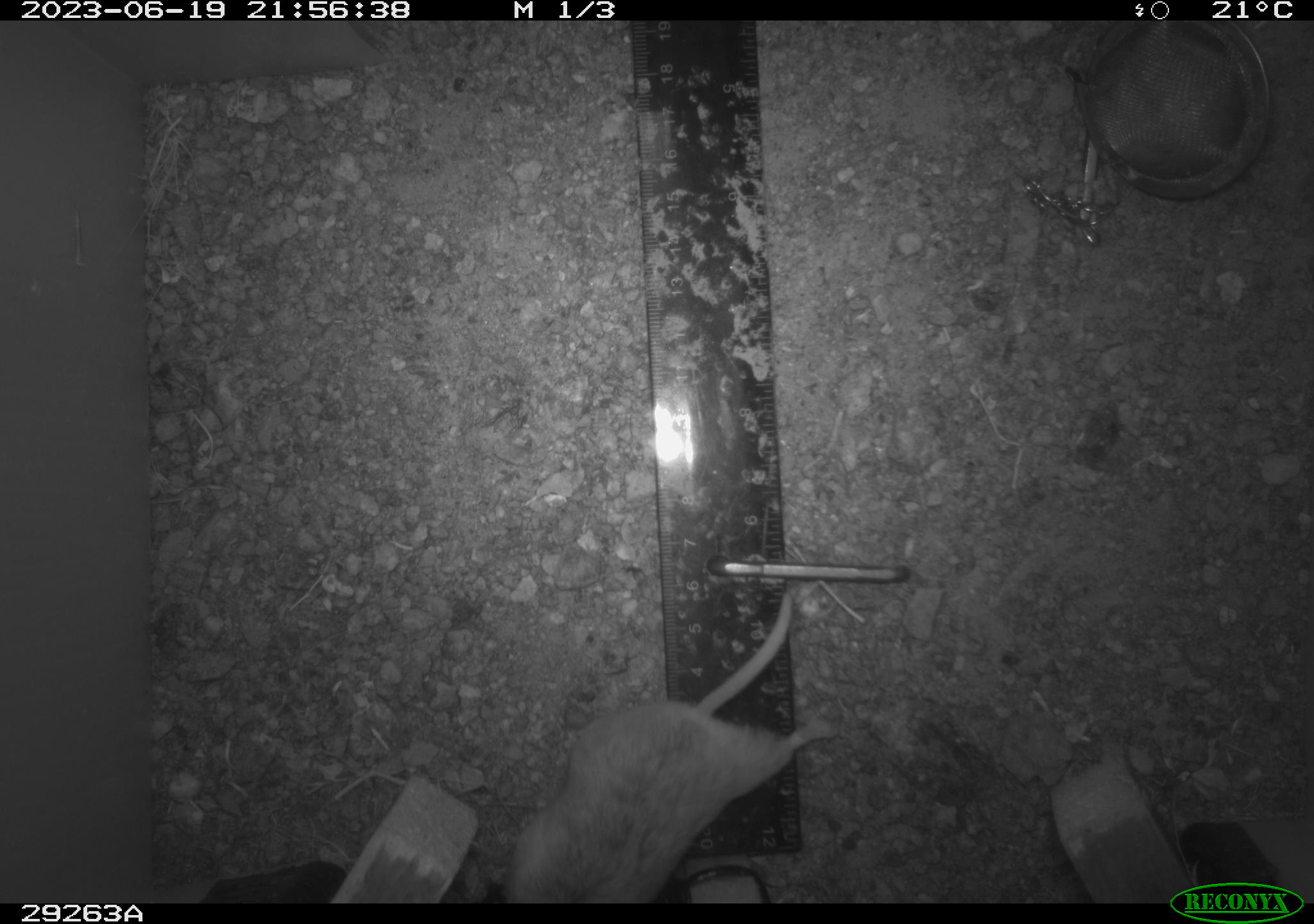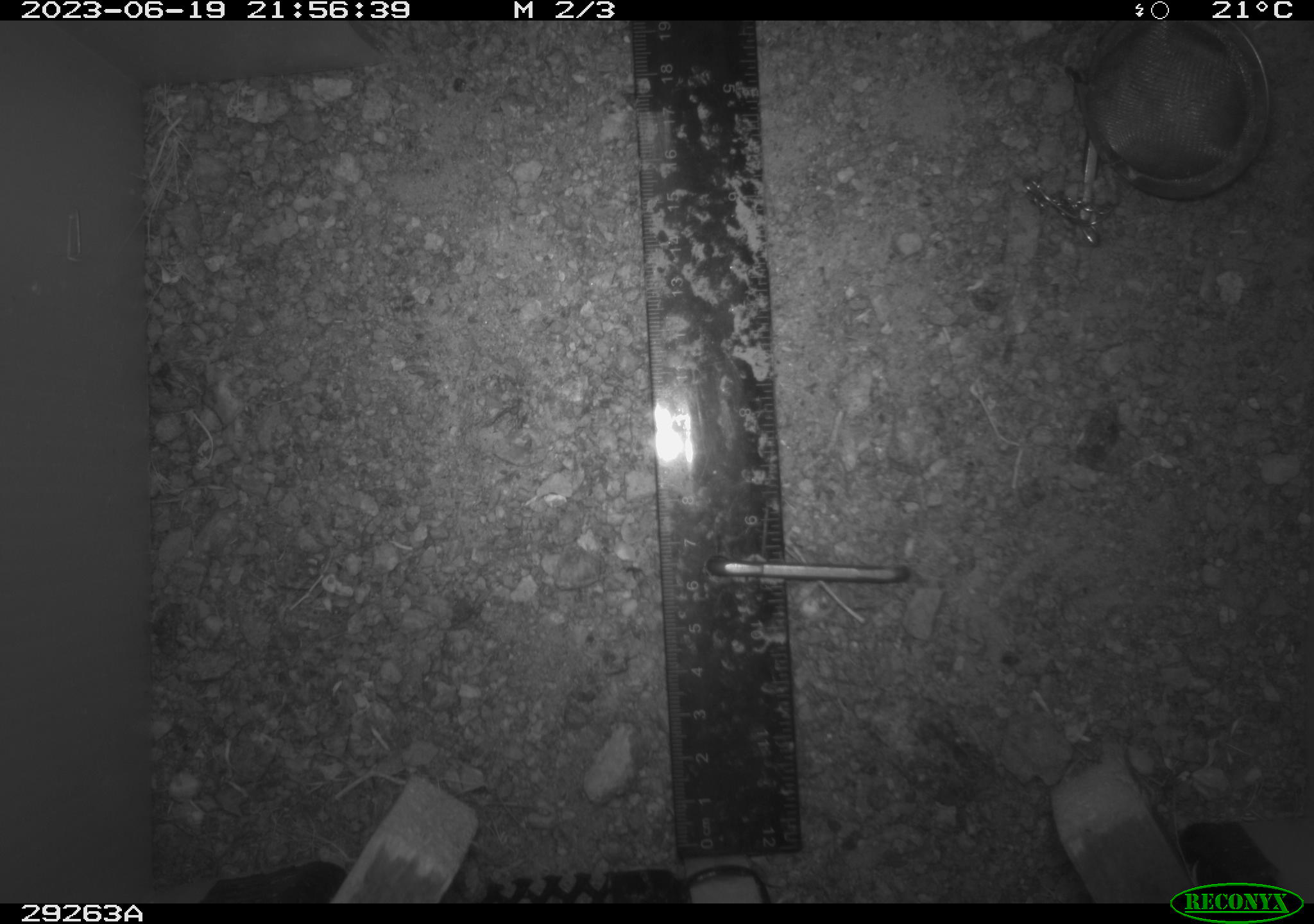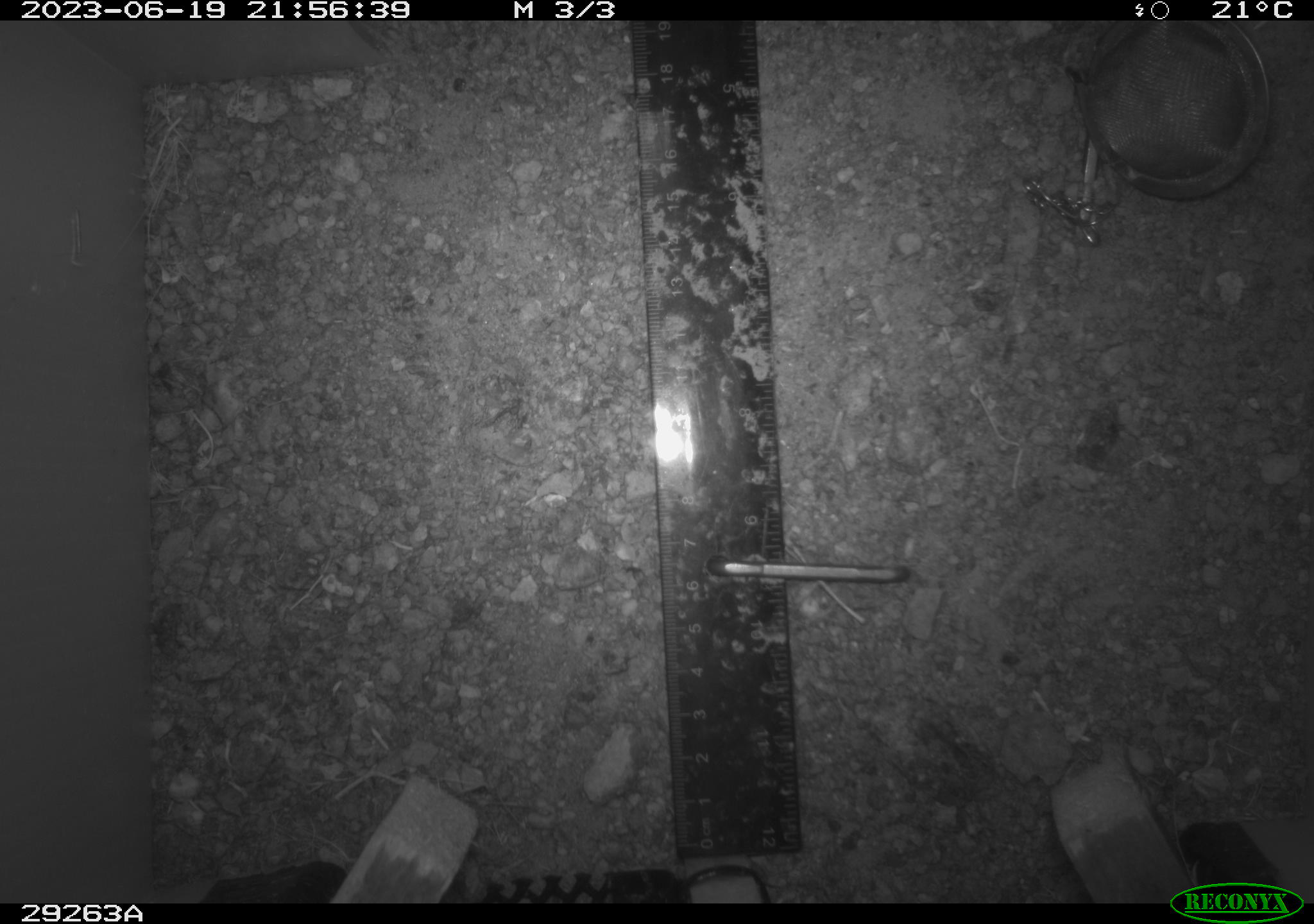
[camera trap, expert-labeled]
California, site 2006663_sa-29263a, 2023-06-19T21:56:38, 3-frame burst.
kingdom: Animalia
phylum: Chordata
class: Mammalia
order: Rodentia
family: Cricetidae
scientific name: Arvicolinae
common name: voles, lemmings, and muskrats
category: arvicolinae subfamily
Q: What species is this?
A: Arvicolinae subfamily (voles, lemmings, and muskrats) (Arvicolinae).